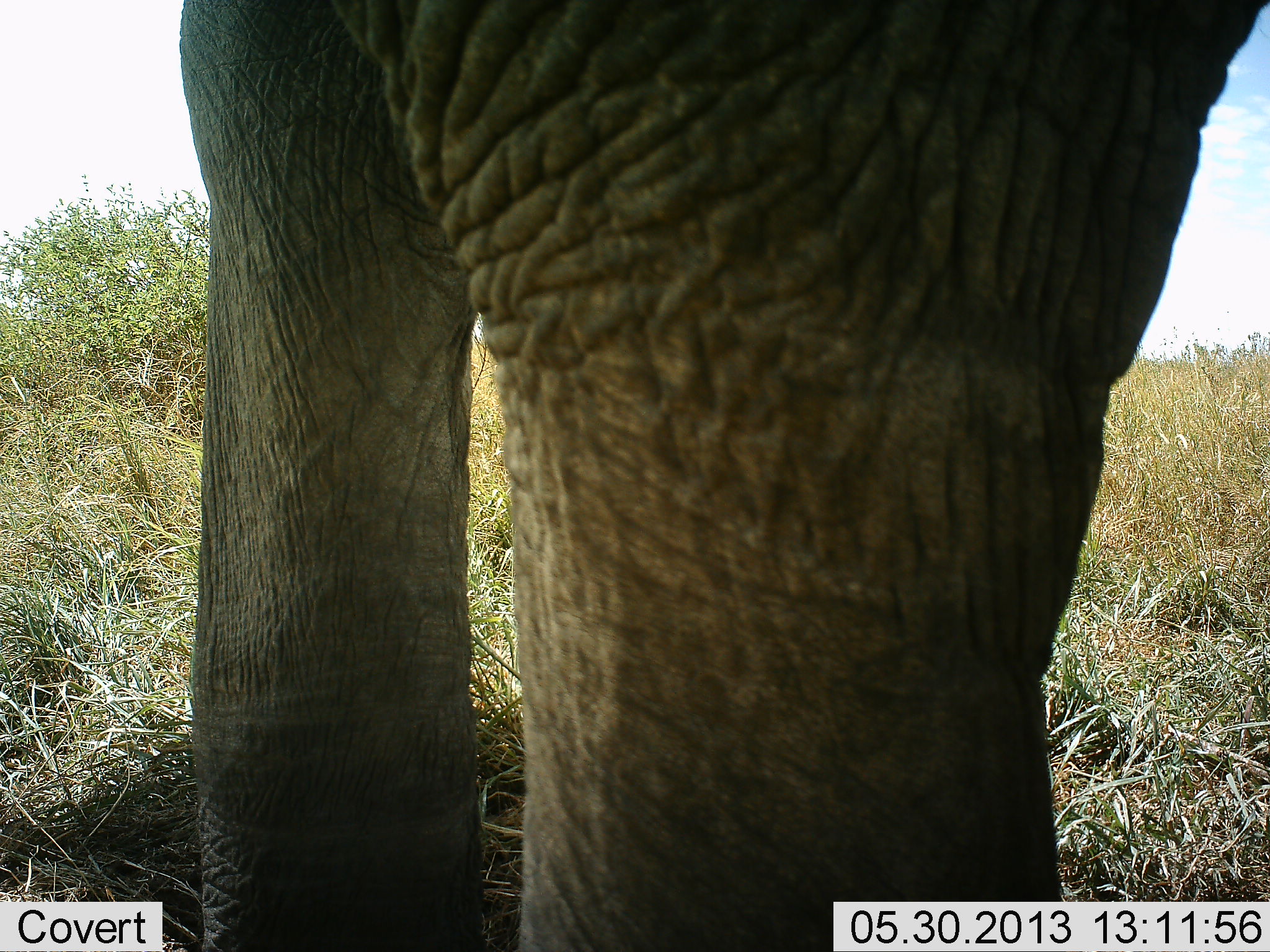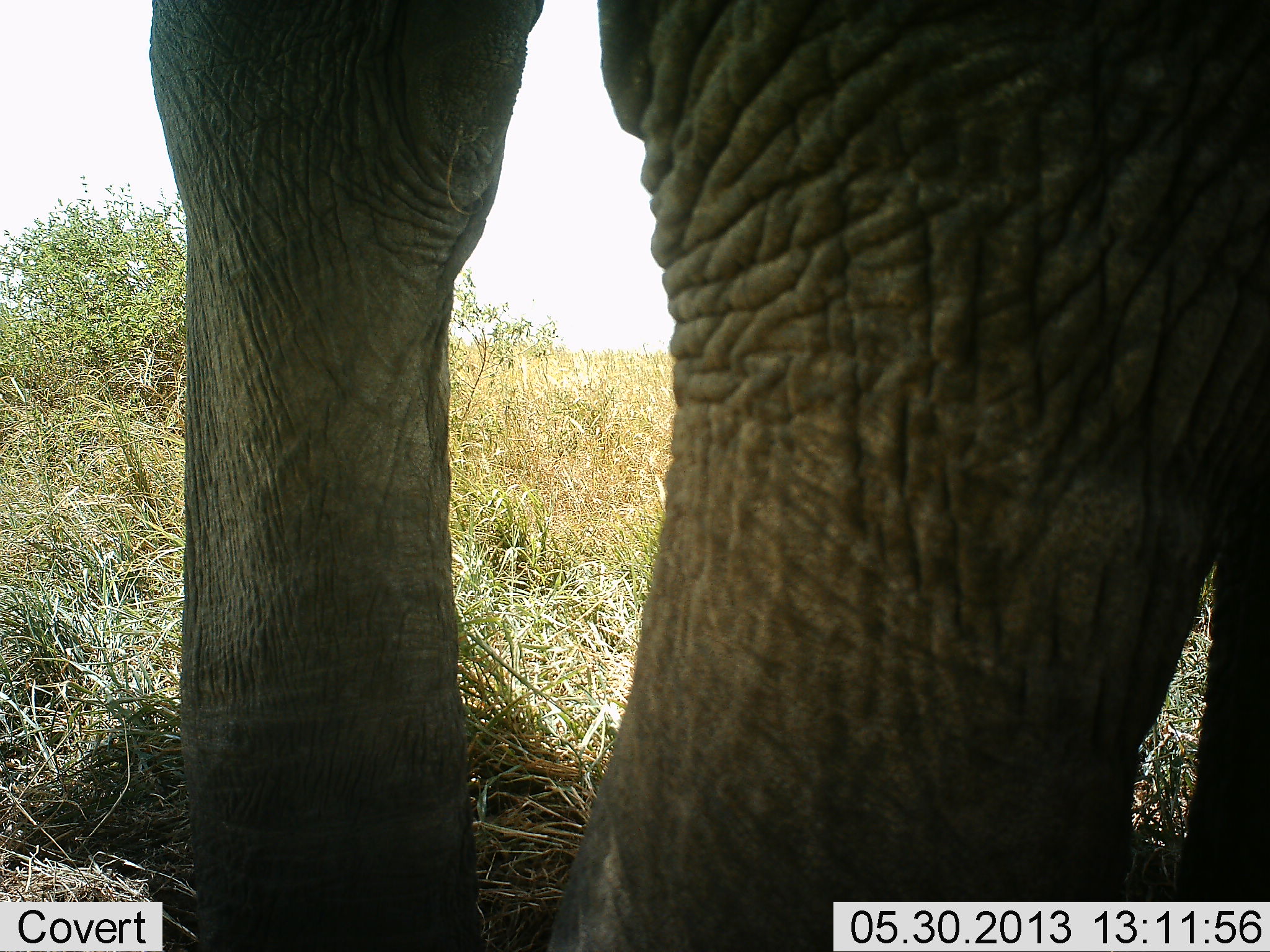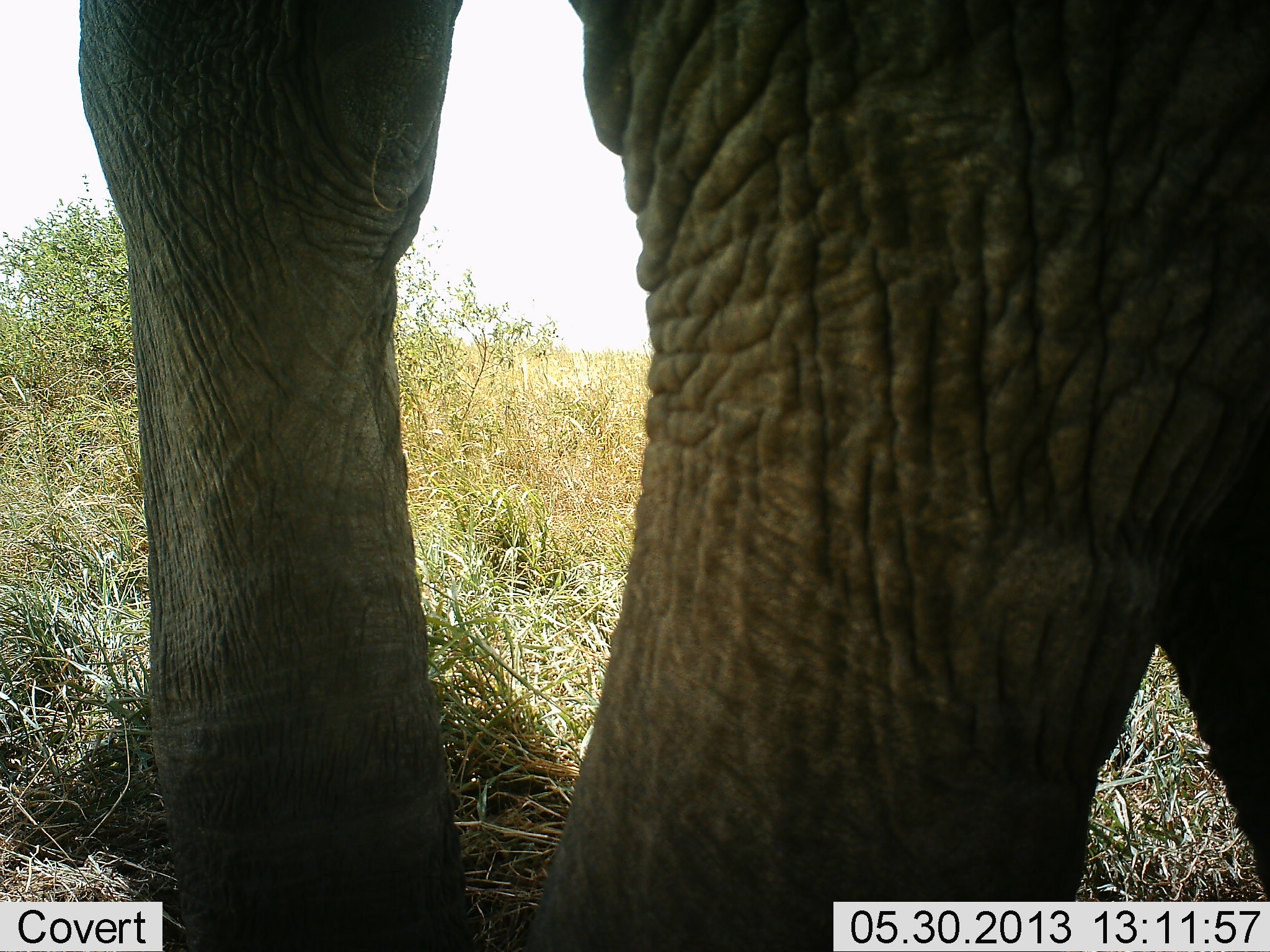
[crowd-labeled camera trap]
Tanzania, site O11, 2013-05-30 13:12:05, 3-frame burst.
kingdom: Animalia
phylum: Chordata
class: Mammalia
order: Proboscidea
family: Elephantidae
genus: Loxodonta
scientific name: Loxodonta africana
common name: african bush elephant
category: elephant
Elephant (african bush elephant) (Loxodonta africana), count 1. Behavior (volunteer vote fractions): standing 80%, resting 0%, moving 30%, interacting 0%. Young present (vote fraction): 0%. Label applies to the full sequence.